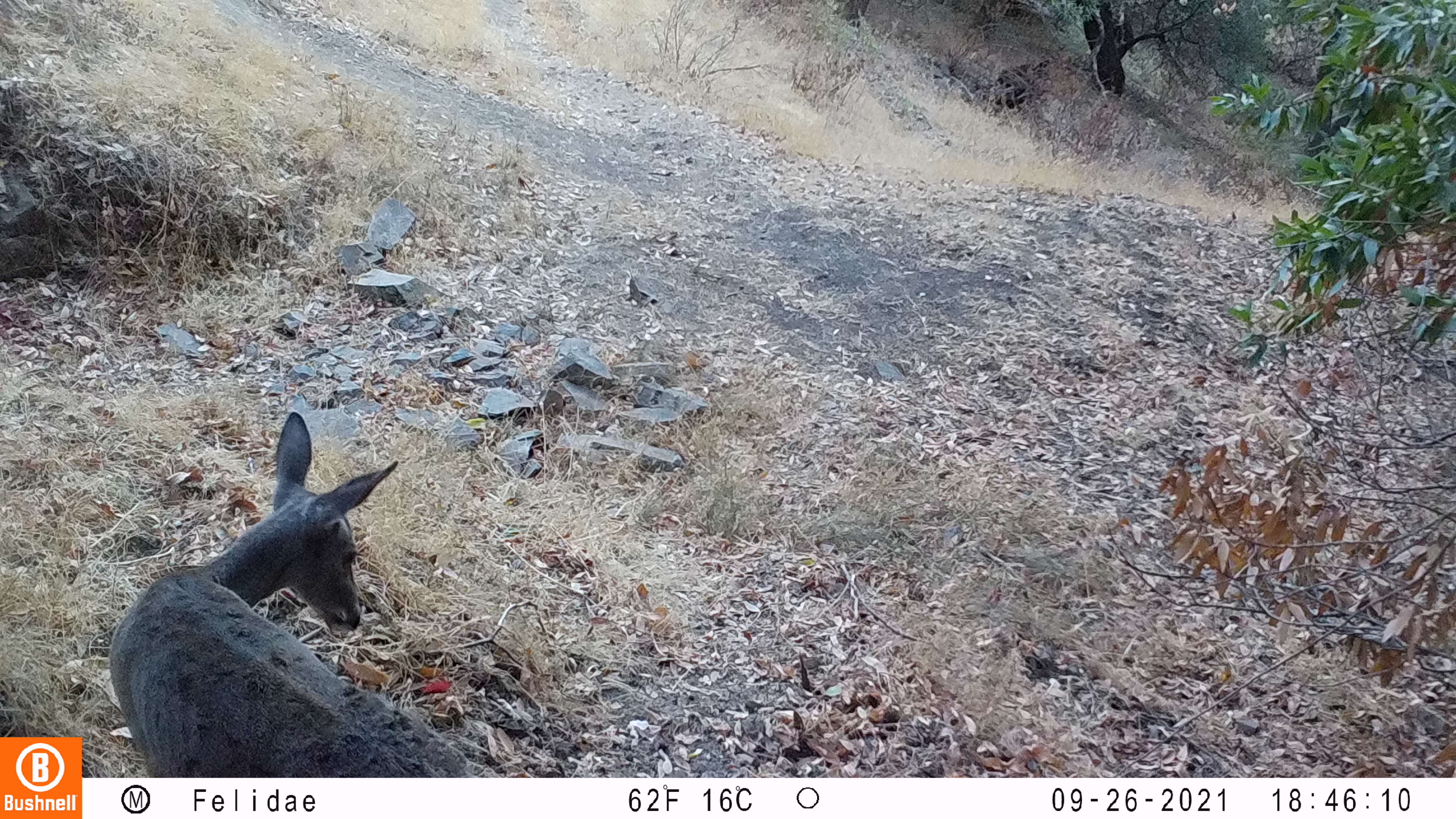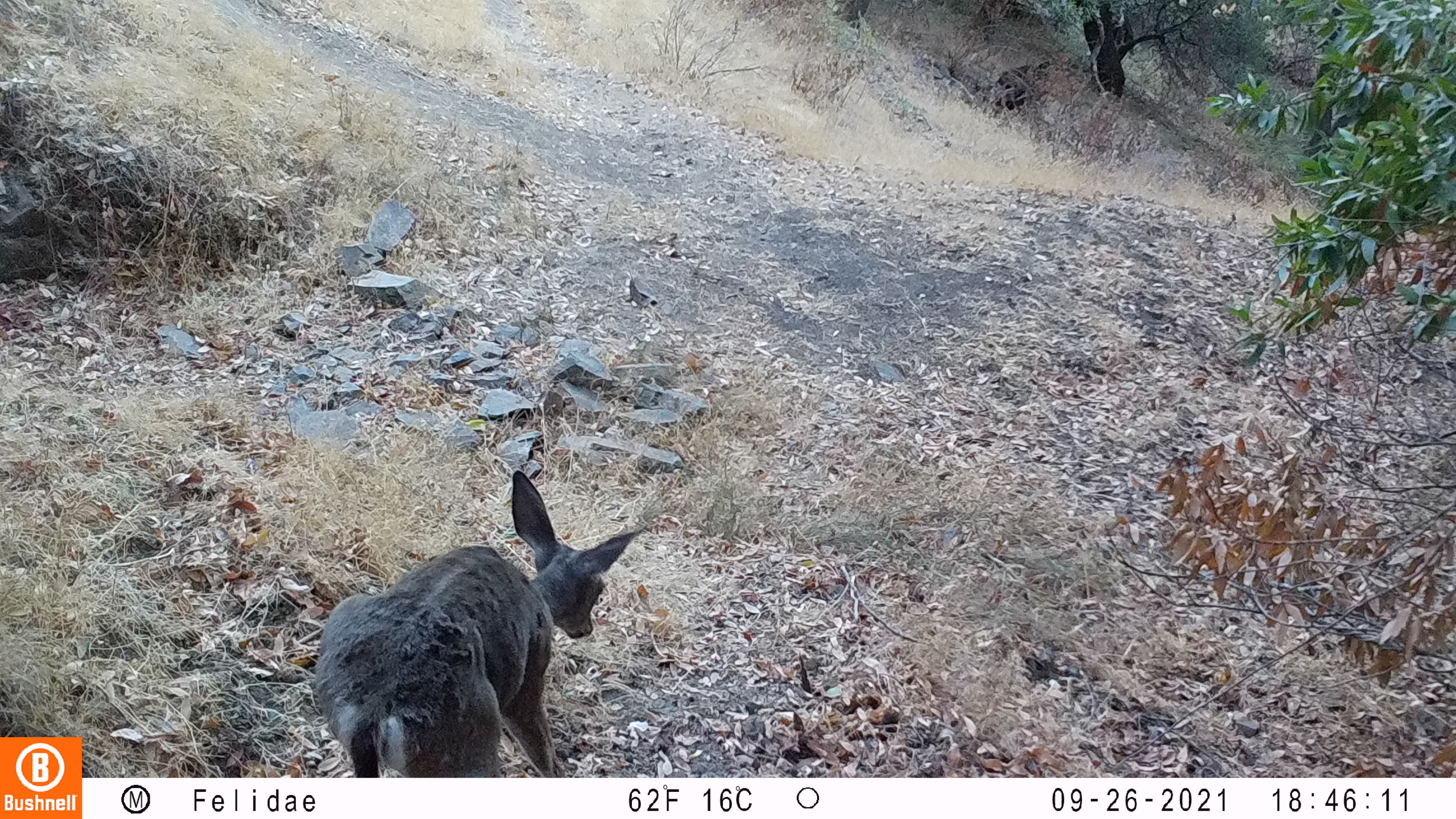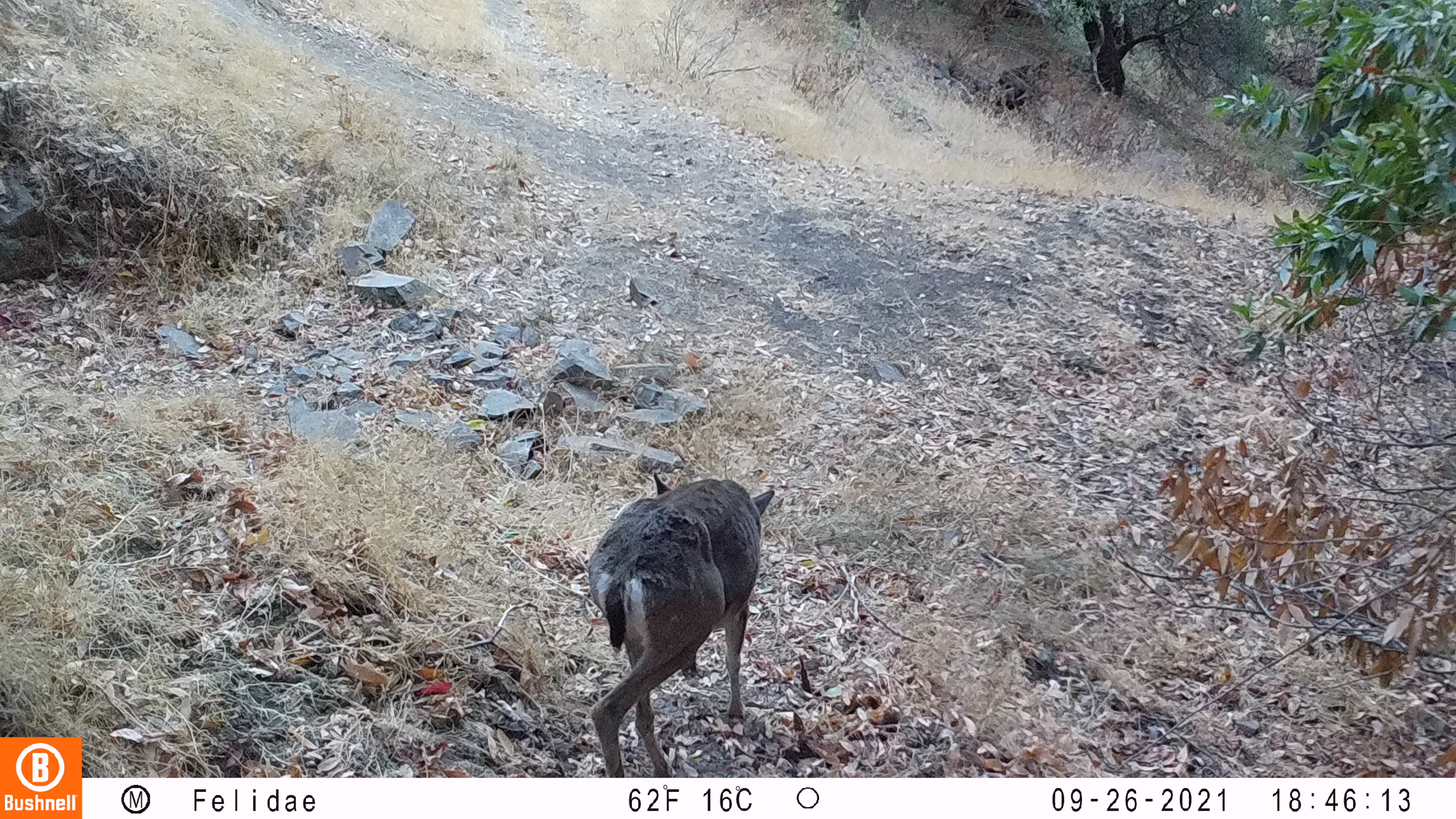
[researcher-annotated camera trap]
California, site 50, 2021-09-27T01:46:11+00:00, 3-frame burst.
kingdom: Animalia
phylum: Chordata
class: Mammalia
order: Artiodactyla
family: Cervidae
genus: Odocoileus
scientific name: Odocoileus hemionus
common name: mule deer